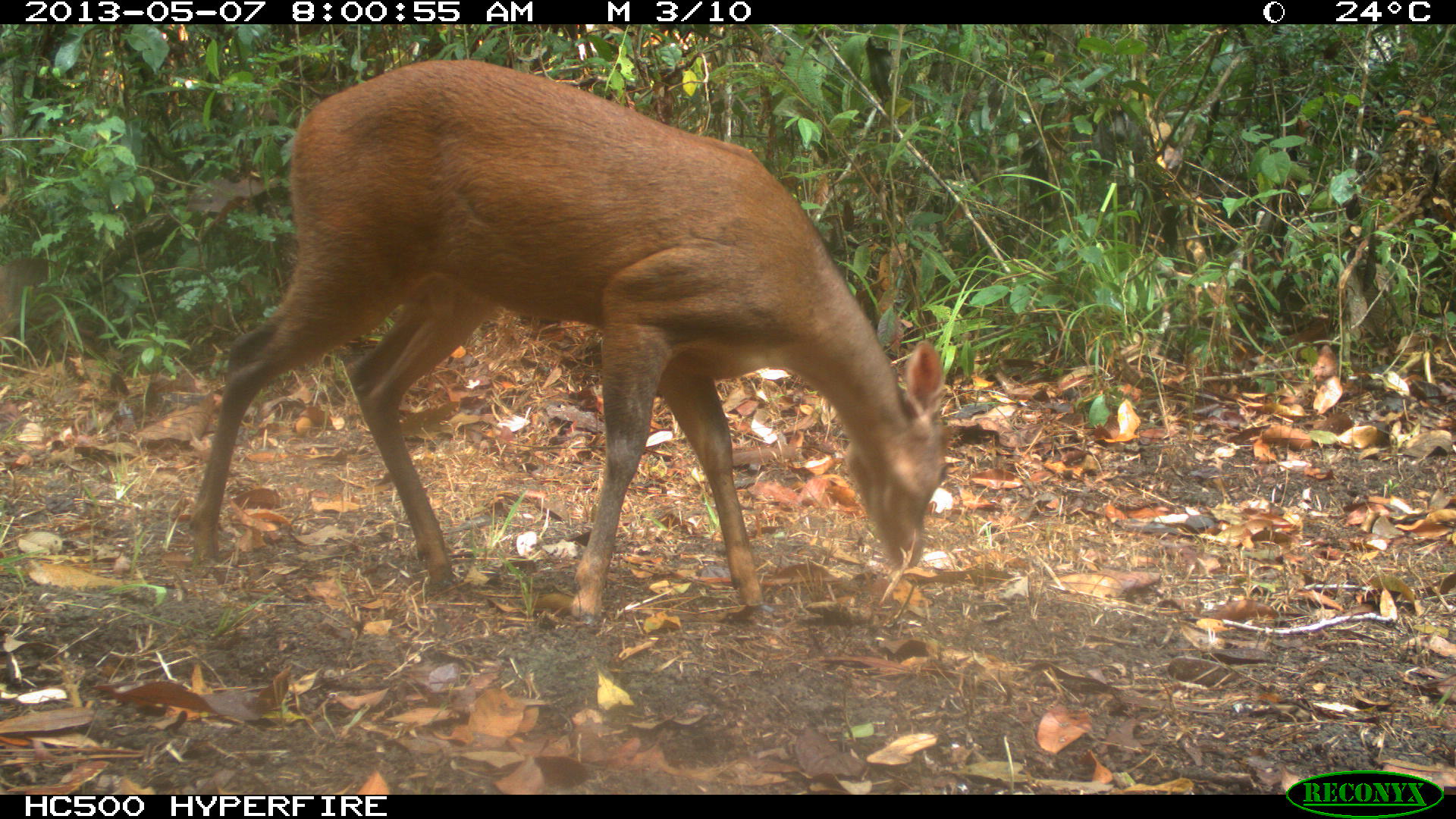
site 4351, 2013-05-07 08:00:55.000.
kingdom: Animalia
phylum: Chordata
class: Mammalia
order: Artiodactyla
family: Cervidae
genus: Mazama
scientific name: Mazama temama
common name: central american red brocket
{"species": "Mazama temama (central american red brocket)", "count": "1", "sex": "male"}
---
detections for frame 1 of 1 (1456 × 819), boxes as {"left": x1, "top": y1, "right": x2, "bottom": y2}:
mazama temama: {"left": 177, "top": 58, "right": 955, "bottom": 629}